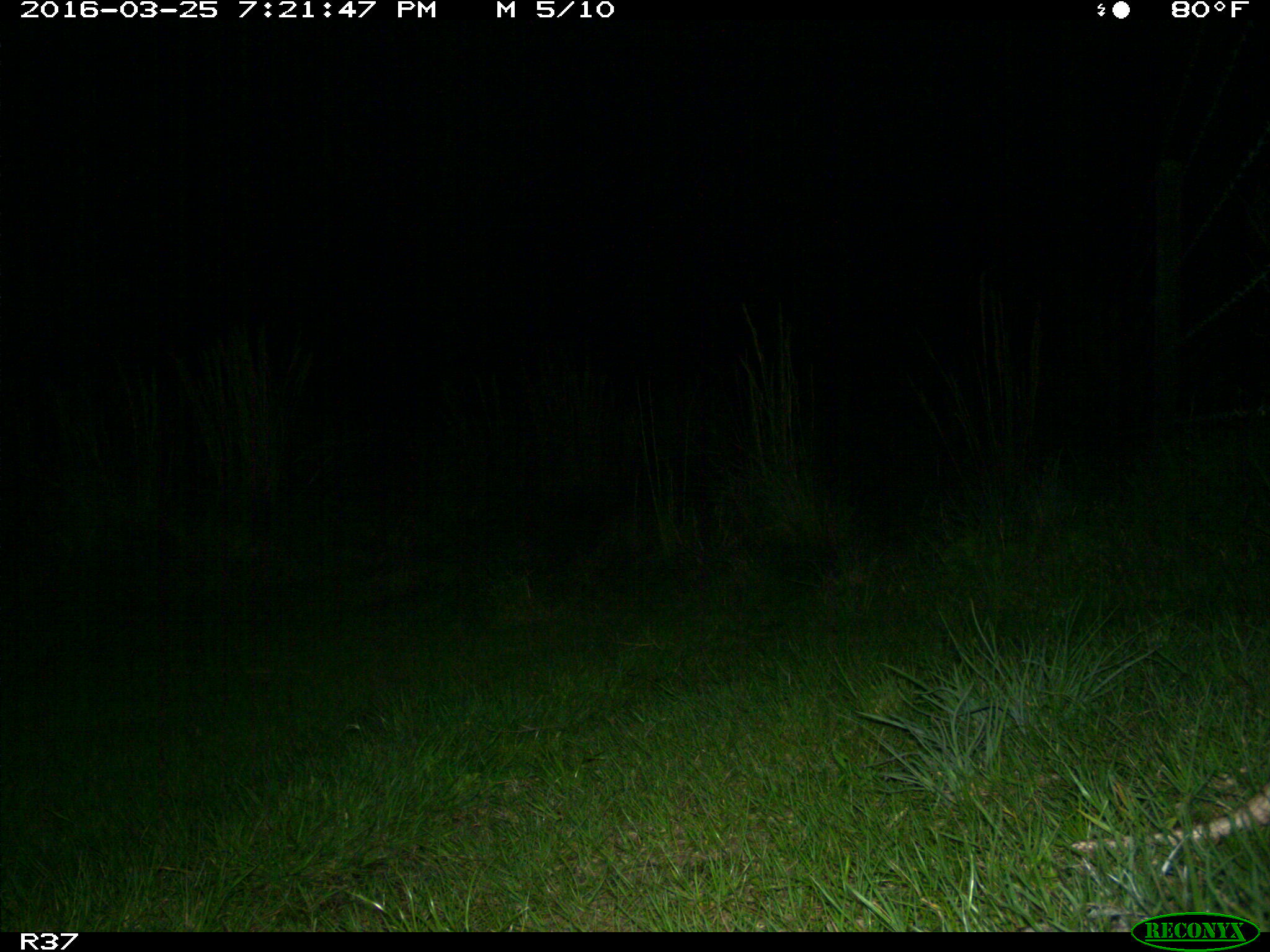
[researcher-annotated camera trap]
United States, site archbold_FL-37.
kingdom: Animalia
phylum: Chordata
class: Mammalia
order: Cingulata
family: Dasypodidae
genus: Dasypus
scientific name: Dasypus novemcinctus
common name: nine-banded armadillo